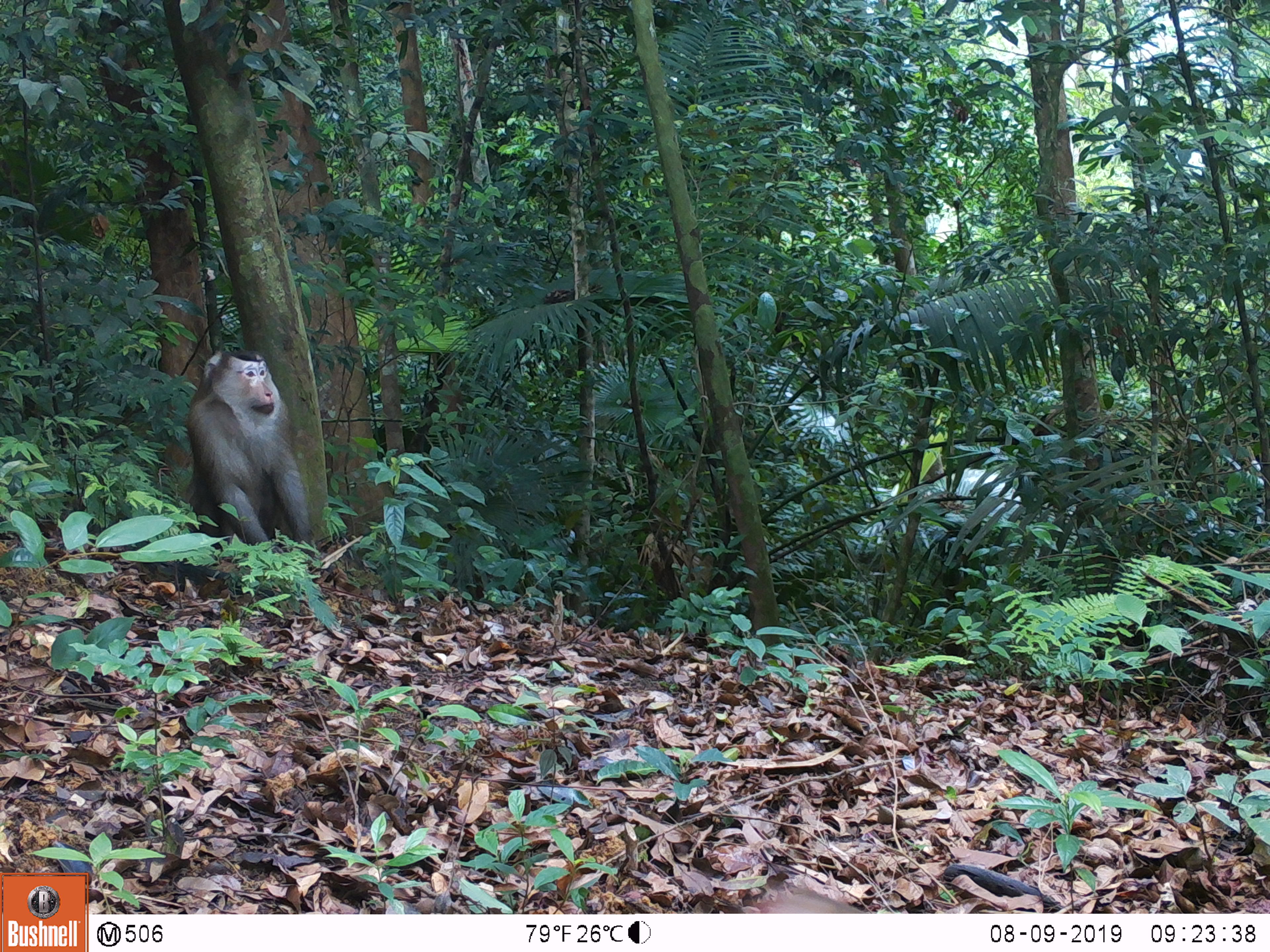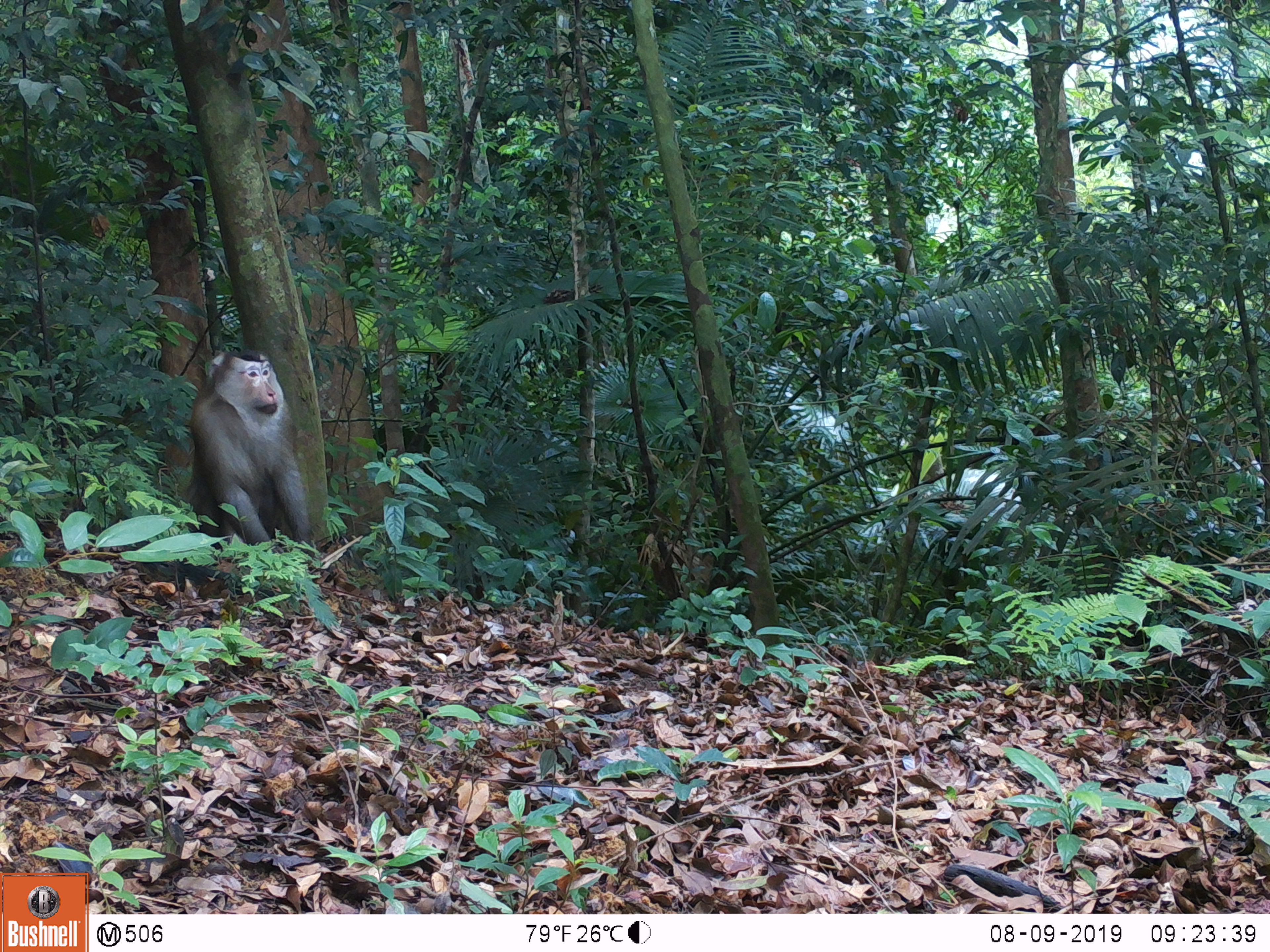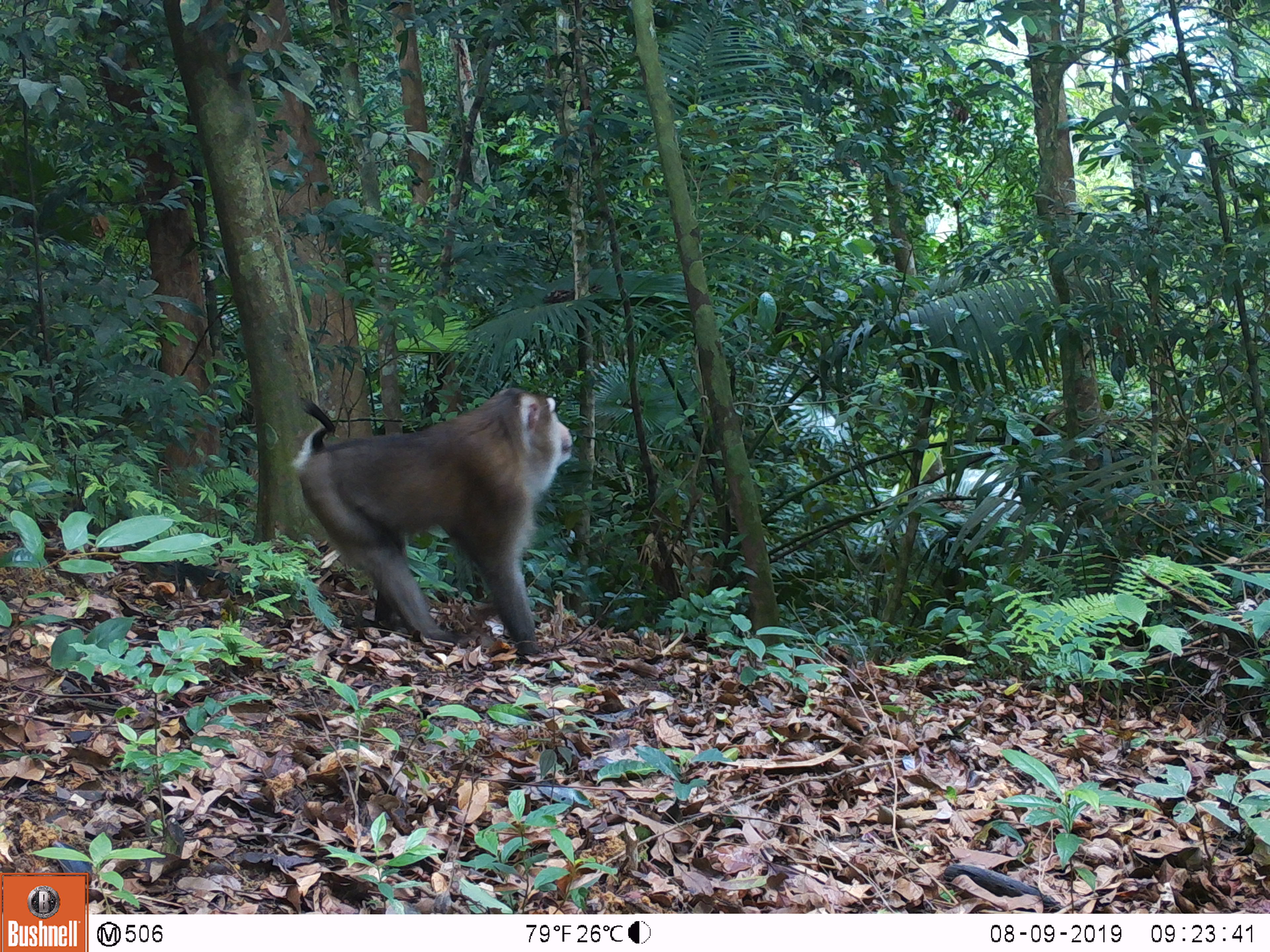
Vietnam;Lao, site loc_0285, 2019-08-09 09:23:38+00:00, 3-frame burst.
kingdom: Animalia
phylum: Chordata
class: Mammalia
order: Primates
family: Cercopithecidae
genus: Macaca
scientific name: Macaca nemestrina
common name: pig-tailed macaque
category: pig tailed macaque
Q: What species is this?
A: Pig tailed macaque (pig-tailed macaque) (Macaca nemestrina).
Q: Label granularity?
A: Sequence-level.